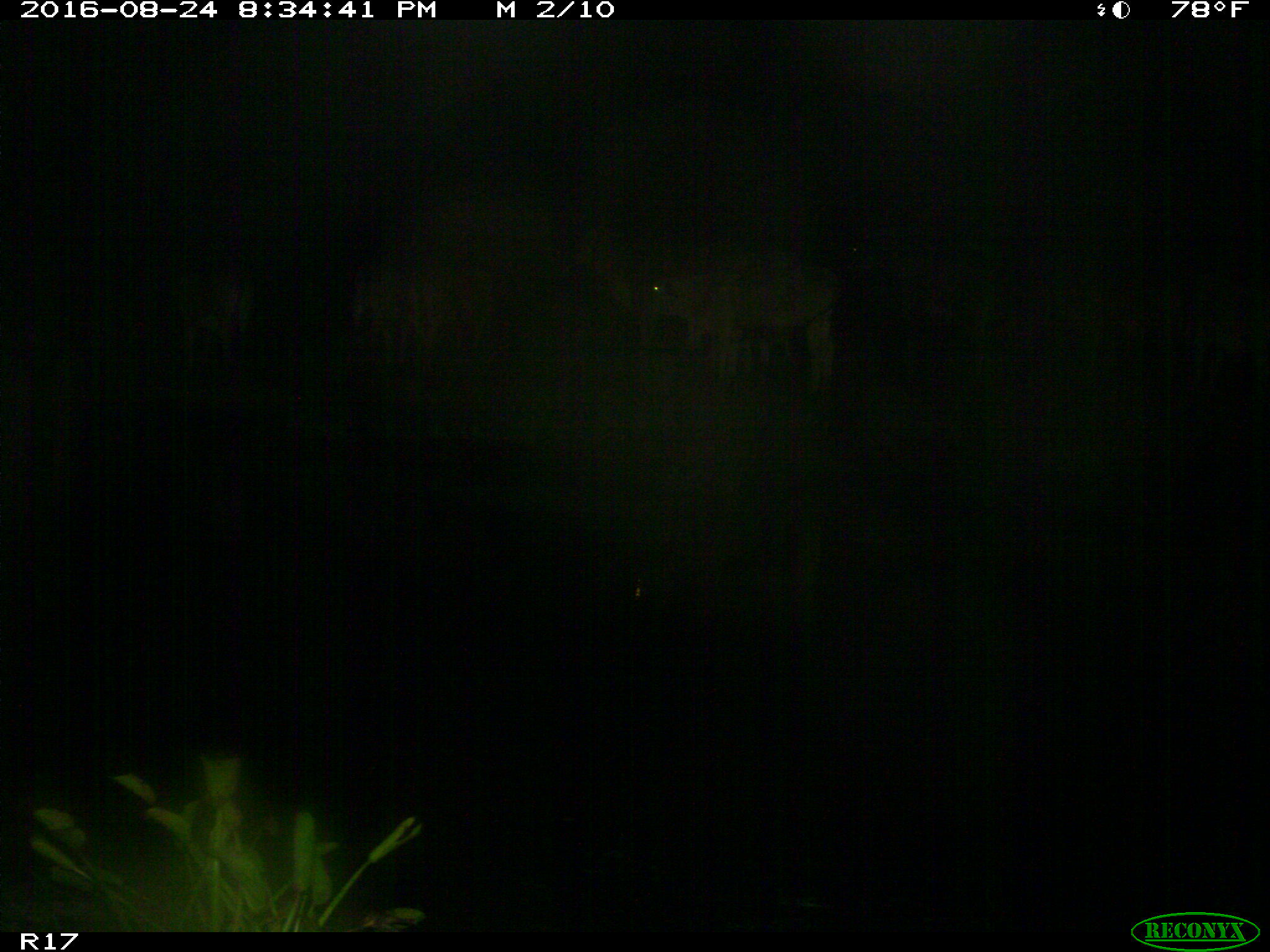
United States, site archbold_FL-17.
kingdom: Animalia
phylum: Chordata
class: Mammalia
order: Artiodactyla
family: Bovidae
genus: Bos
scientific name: Bos taurus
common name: domestic cow